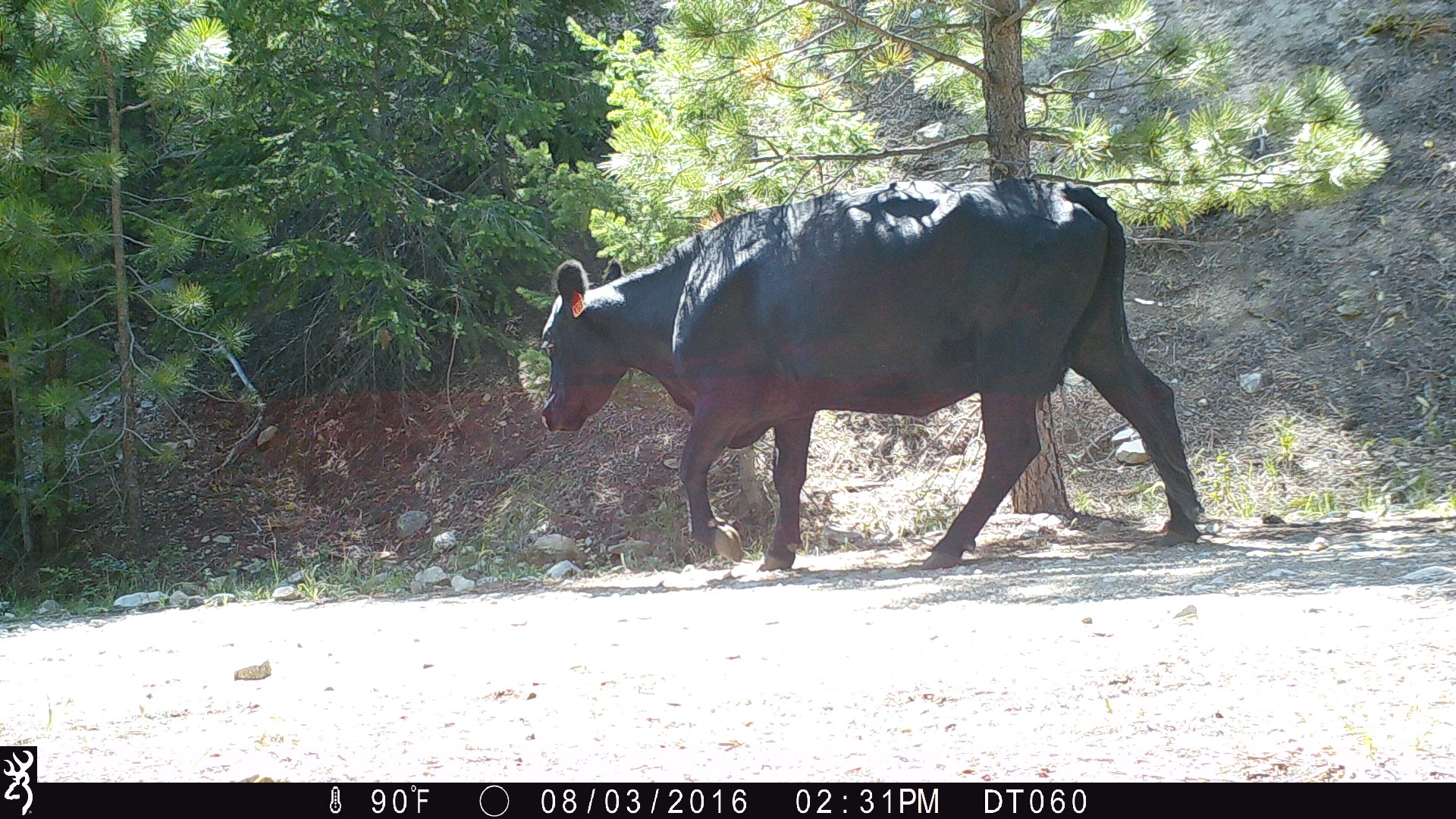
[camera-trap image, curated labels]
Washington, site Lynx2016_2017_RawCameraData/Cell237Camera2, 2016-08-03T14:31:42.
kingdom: Animalia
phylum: Chordata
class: Mammalia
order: Artiodactyla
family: Bovidae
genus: Bos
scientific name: Bos taurus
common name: domestic cattle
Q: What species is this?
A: Domestic cattle (Bos taurus).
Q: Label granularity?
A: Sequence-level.